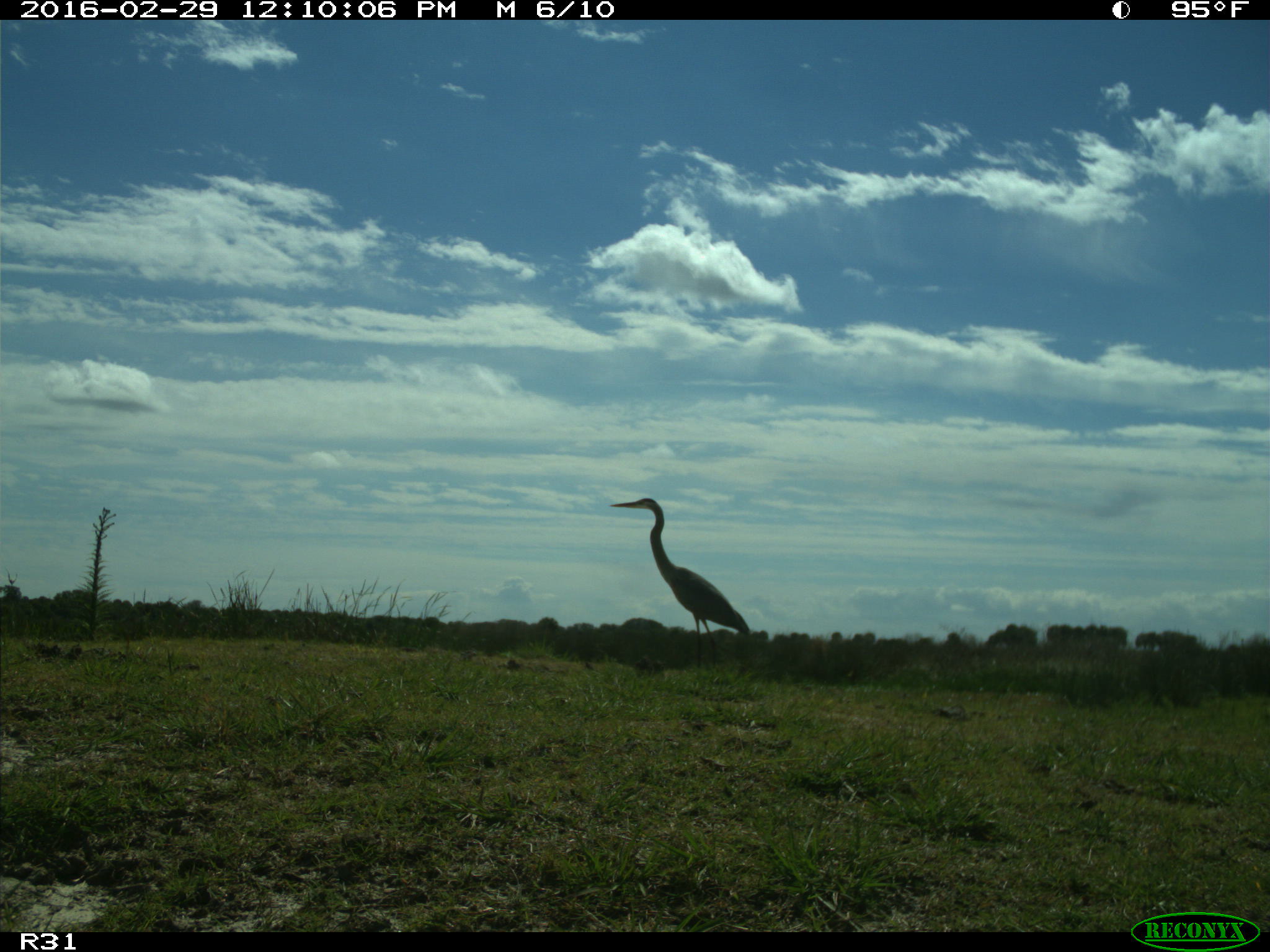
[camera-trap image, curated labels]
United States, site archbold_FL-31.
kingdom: Animalia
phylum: Chordata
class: Aves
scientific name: Aves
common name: birds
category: unidentified bird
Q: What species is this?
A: Unidentified bird (birds) (Aves).